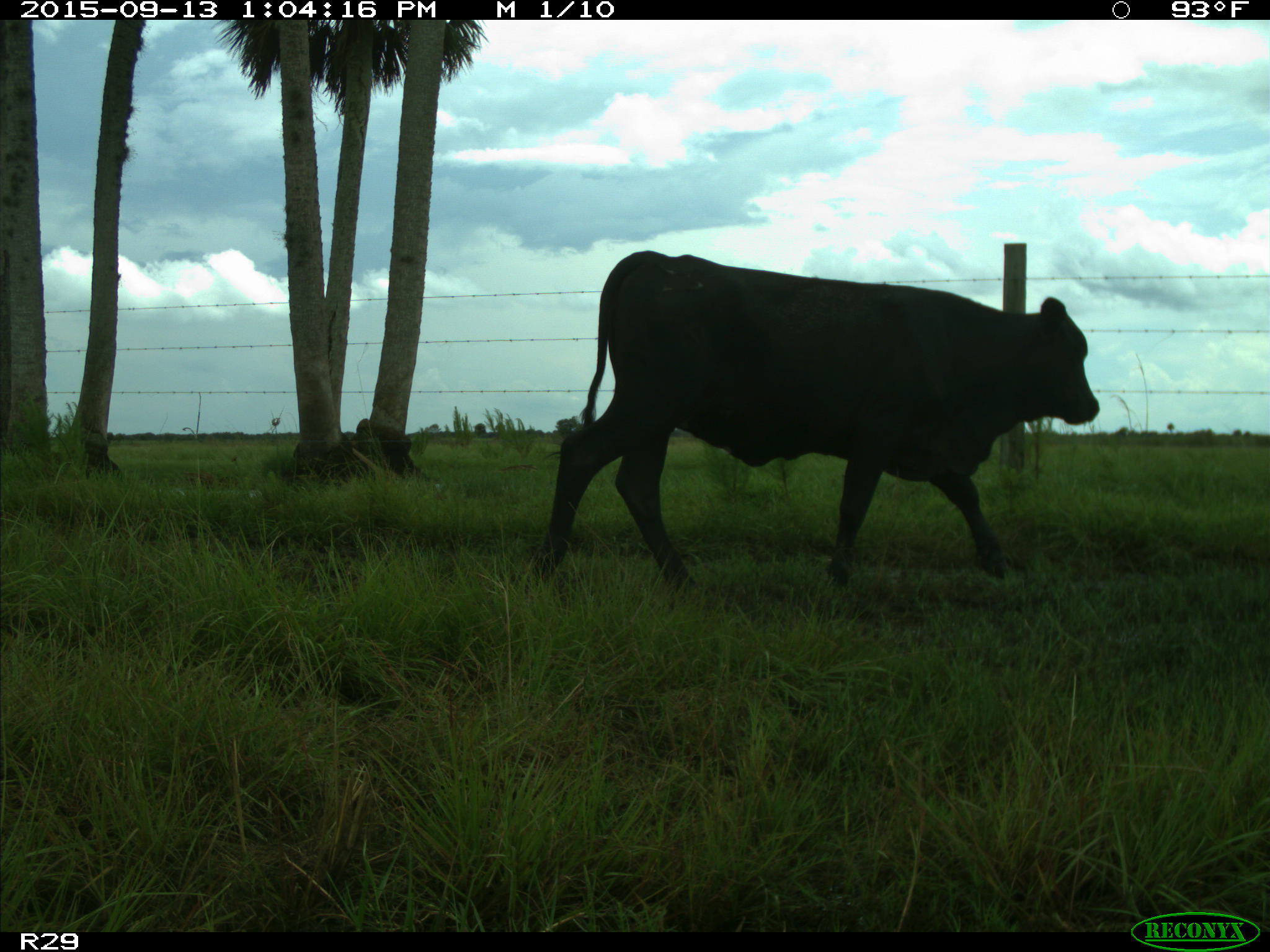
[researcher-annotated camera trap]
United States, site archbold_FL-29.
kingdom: Animalia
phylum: Chordata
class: Mammalia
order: Artiodactyla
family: Bovidae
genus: Bos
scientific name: Bos taurus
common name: domestic cow